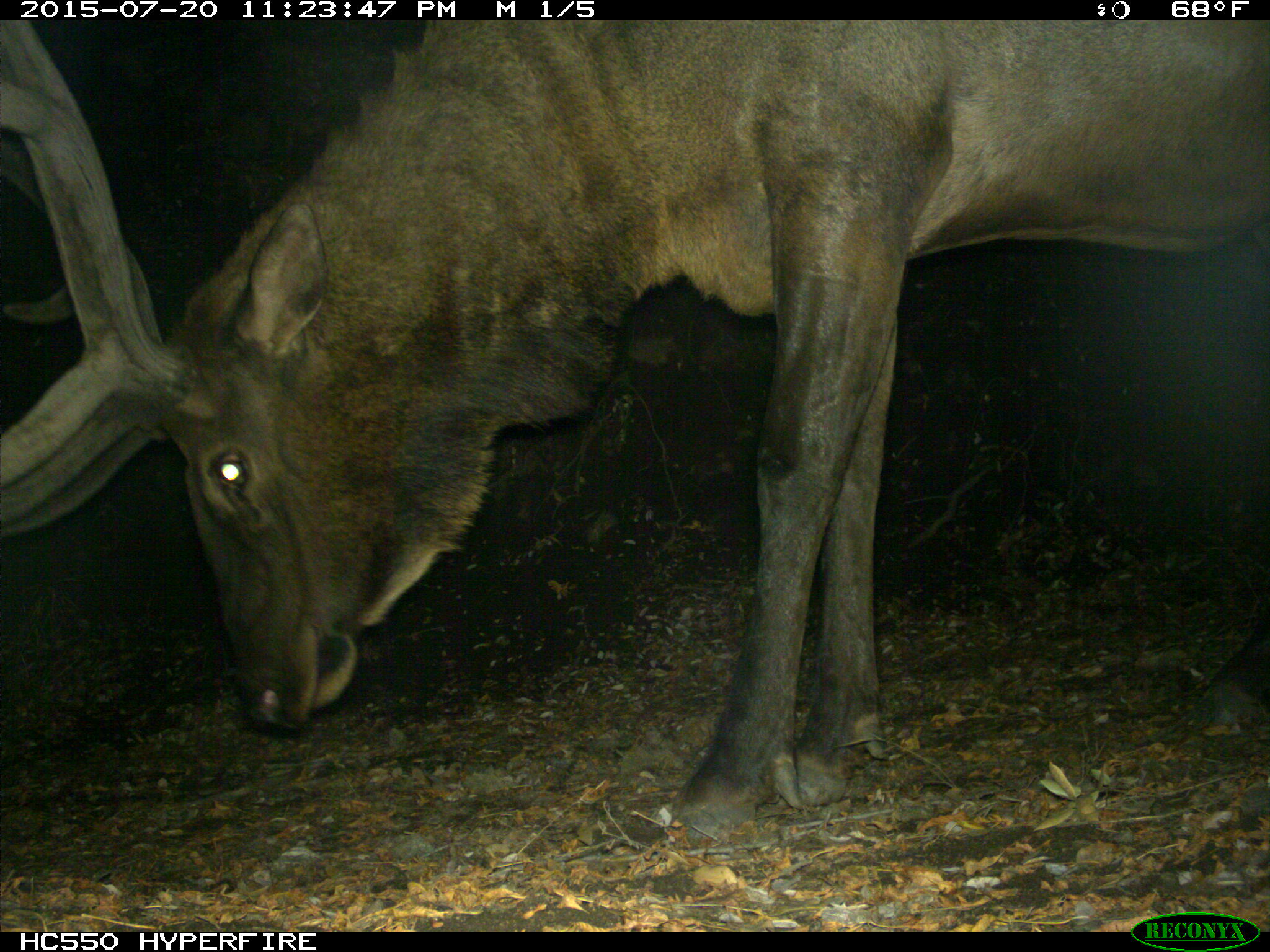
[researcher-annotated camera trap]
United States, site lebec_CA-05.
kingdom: Animalia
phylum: Chordata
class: Mammalia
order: Artiodactyla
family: Cervidae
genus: Cervus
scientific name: Cervus canadensis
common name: elk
Cervus canadensis (elk).